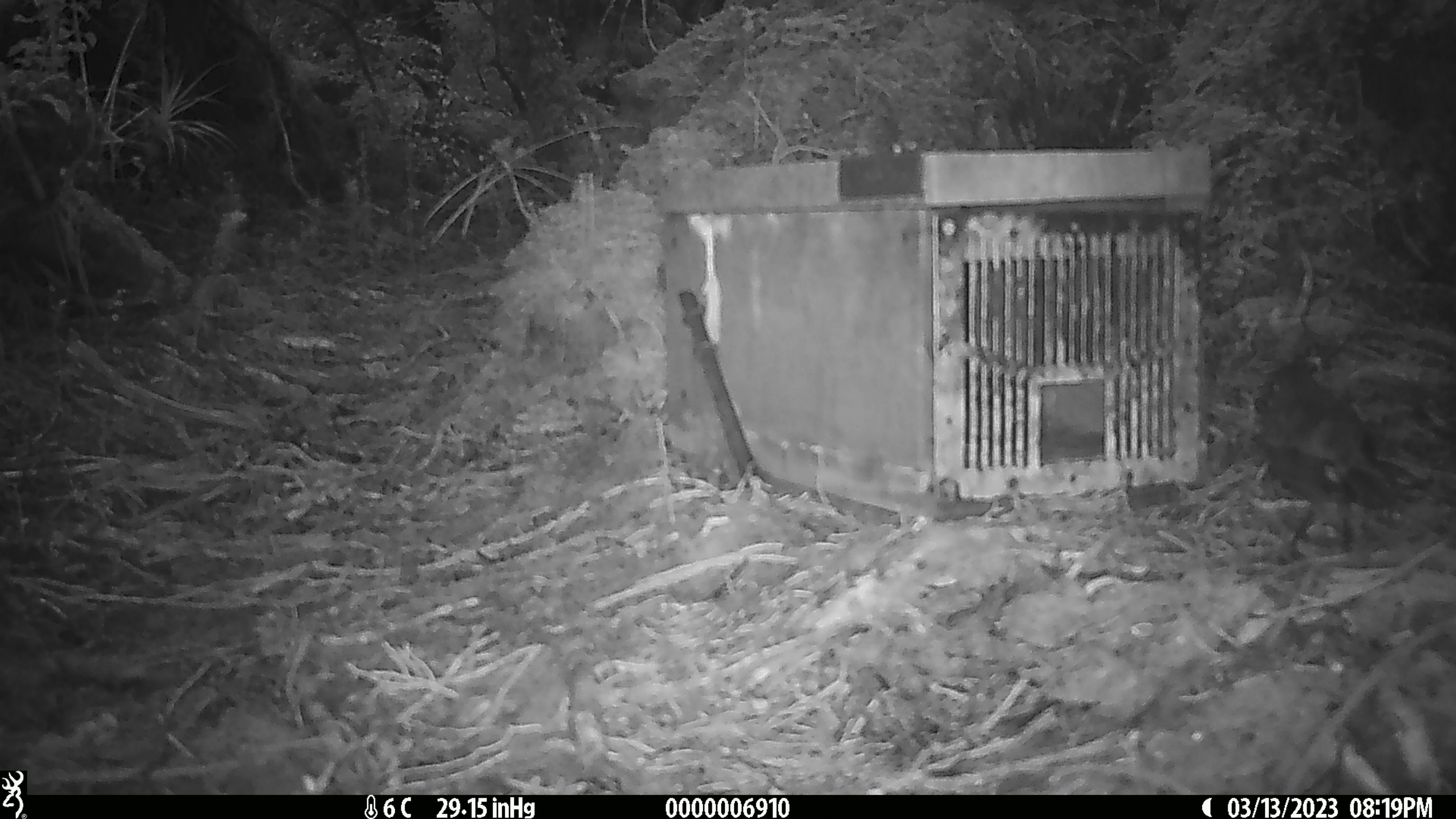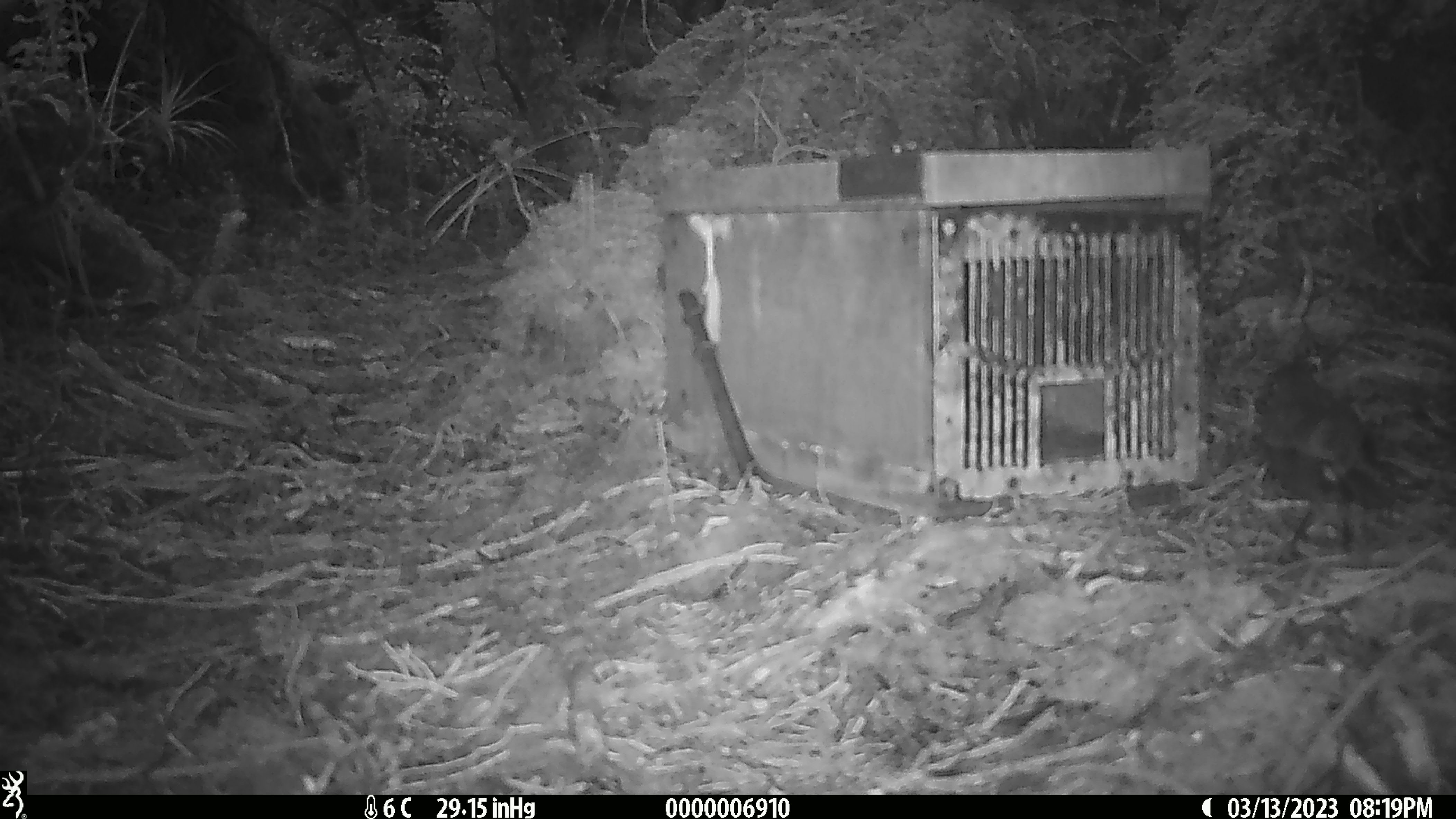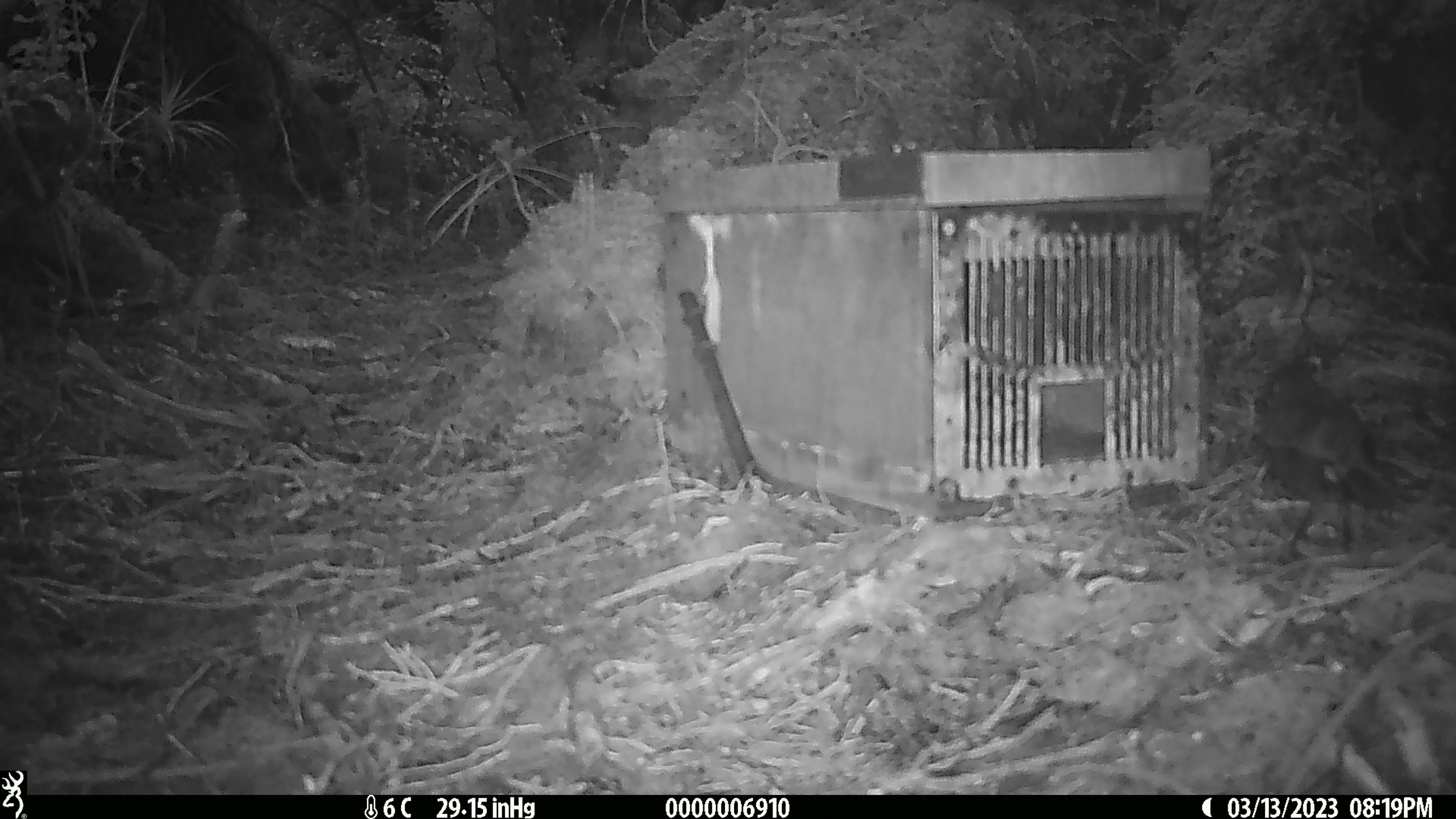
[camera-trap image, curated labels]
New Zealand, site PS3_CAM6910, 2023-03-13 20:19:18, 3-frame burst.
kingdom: Animalia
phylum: Chordata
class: Aves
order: Passeriformes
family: Petroicidae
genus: Petroica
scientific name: Petroica australis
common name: new zealand robin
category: robin